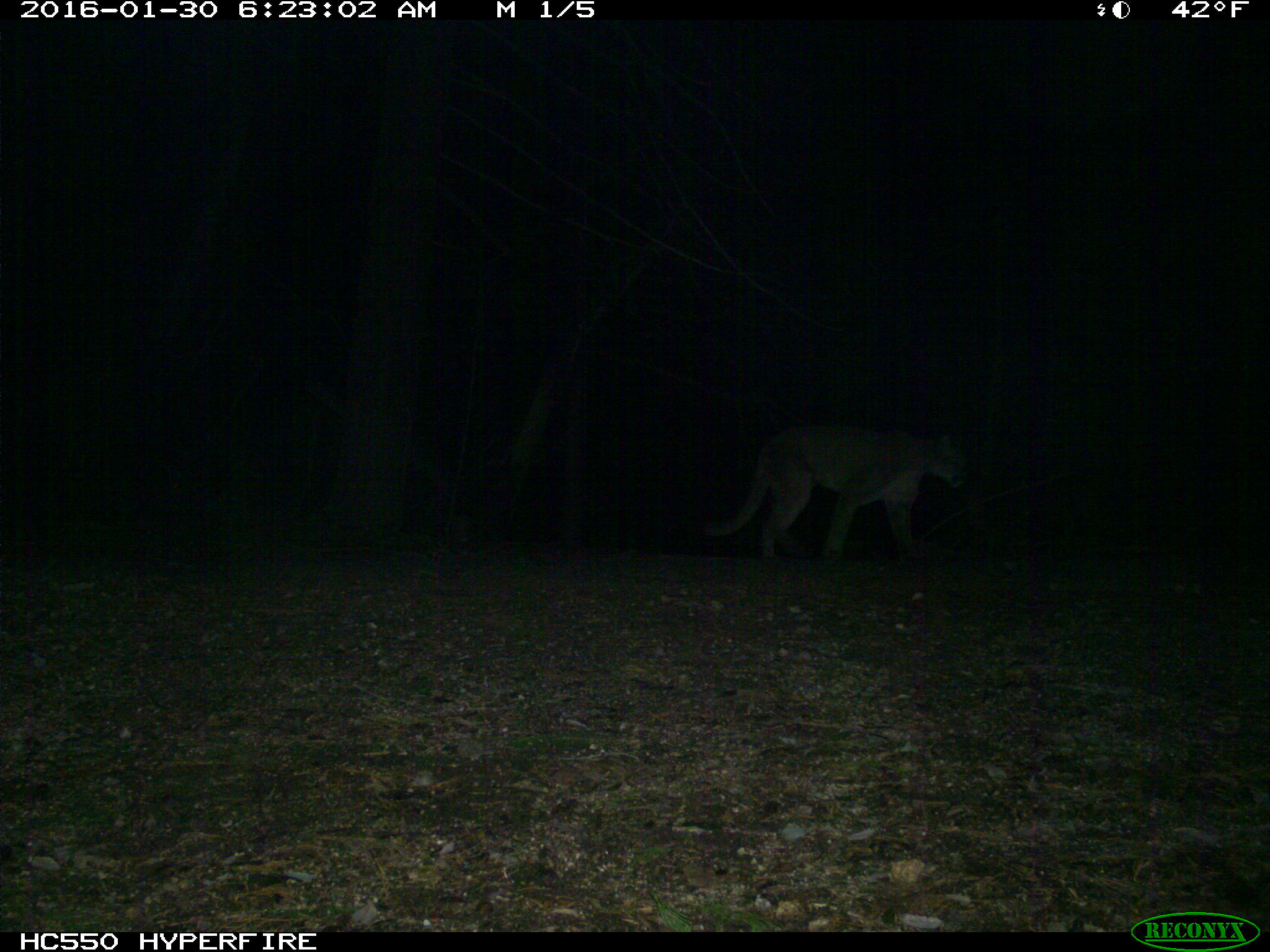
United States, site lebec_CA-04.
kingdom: Animalia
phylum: Chordata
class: Mammalia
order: Carnivora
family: Felidae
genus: Puma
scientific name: Puma concolor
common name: mountain lion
Puma concolor (mountain lion).